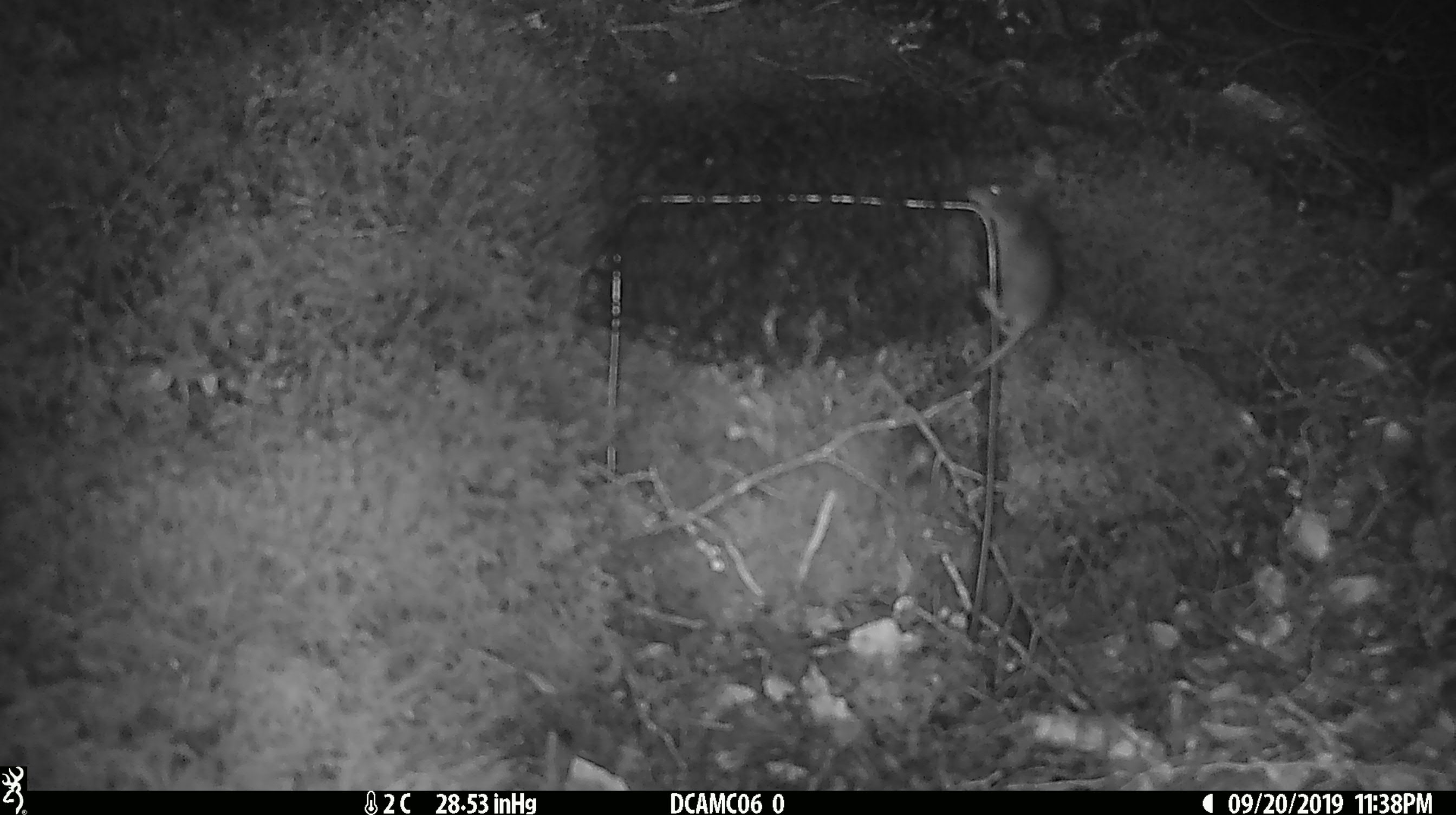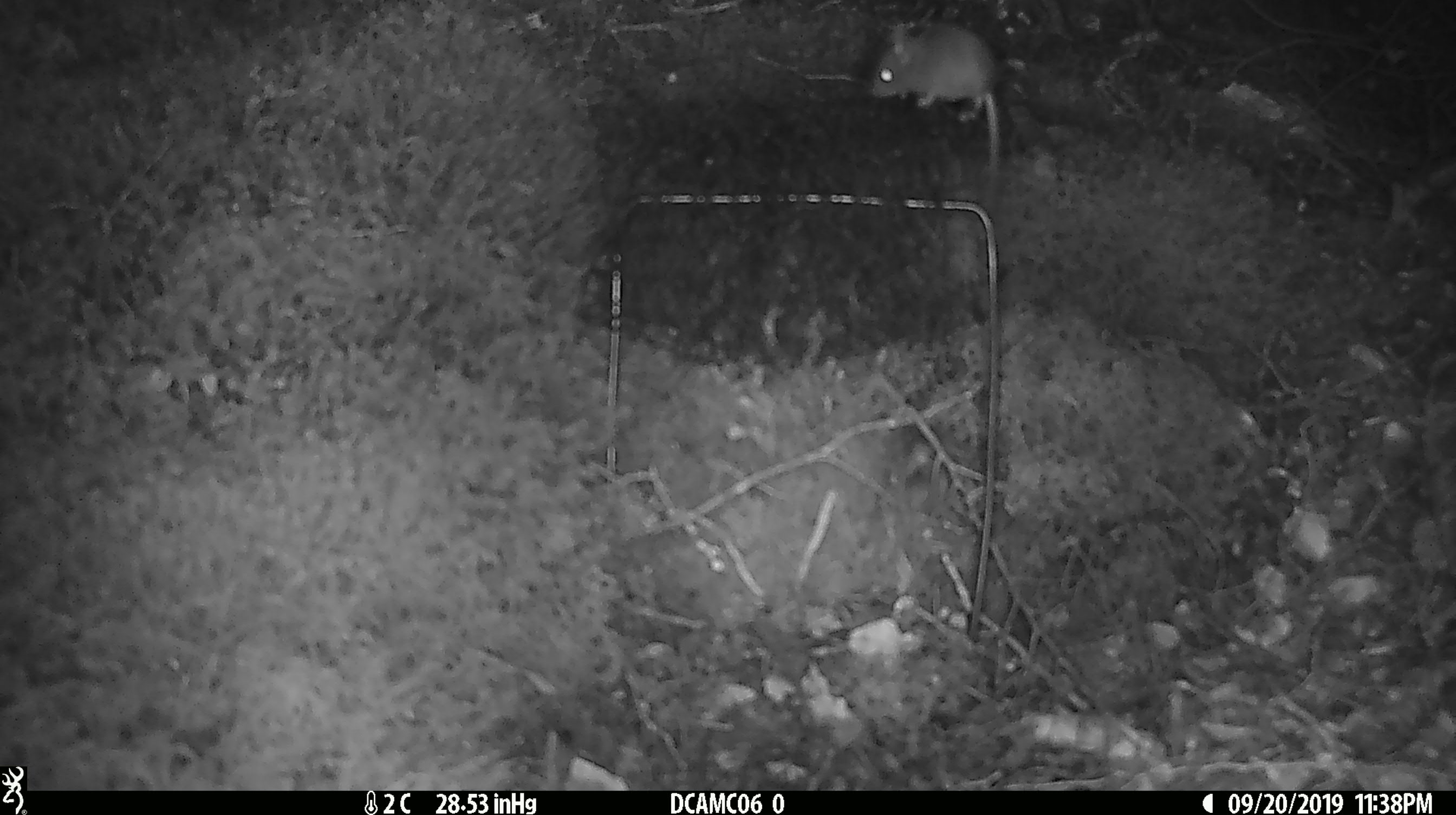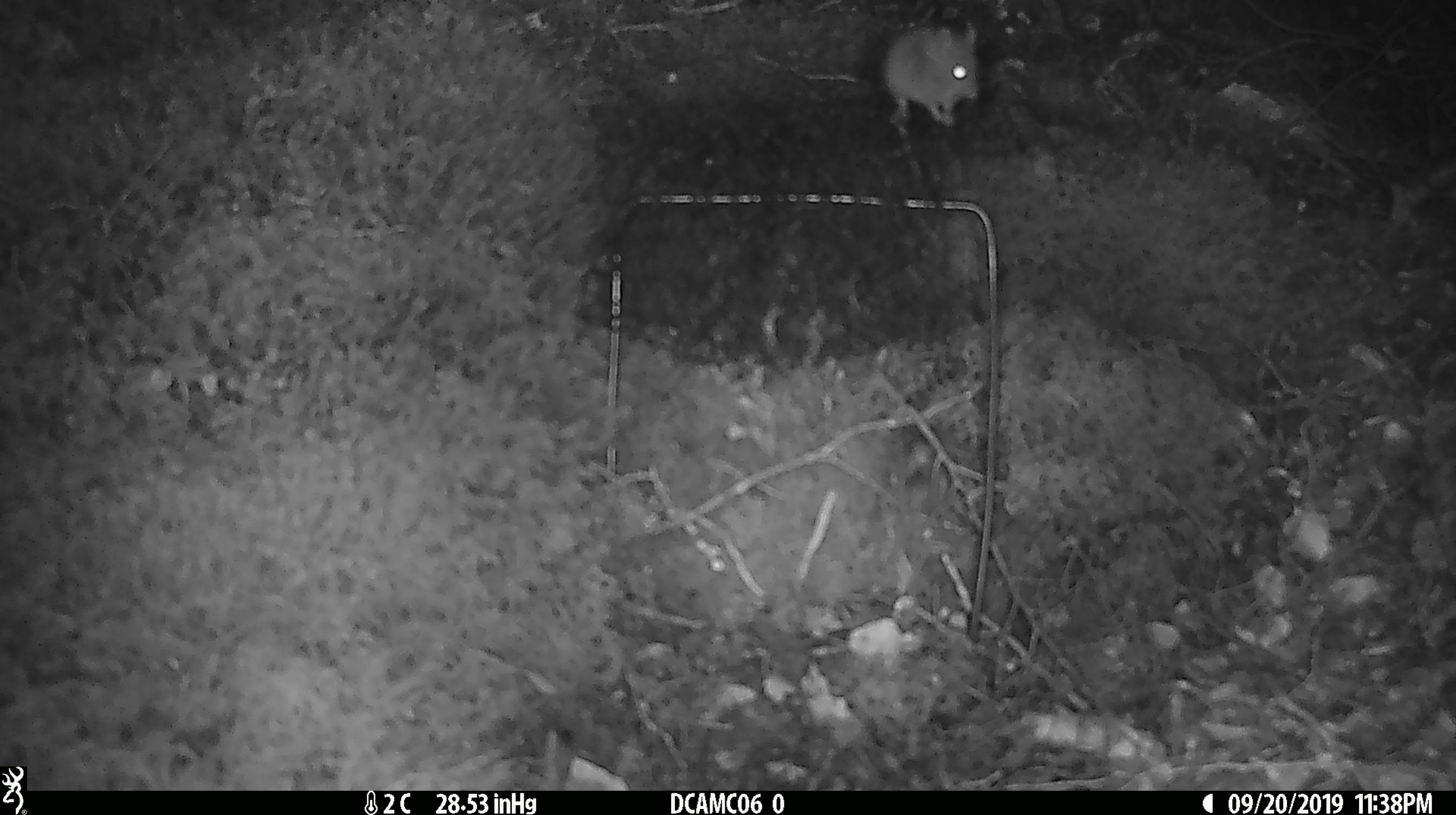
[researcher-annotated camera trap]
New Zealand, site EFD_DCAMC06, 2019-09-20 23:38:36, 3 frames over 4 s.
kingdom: Animalia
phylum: Chordata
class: Mammalia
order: Rodentia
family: Muridae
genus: Mus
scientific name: Mus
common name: mouse